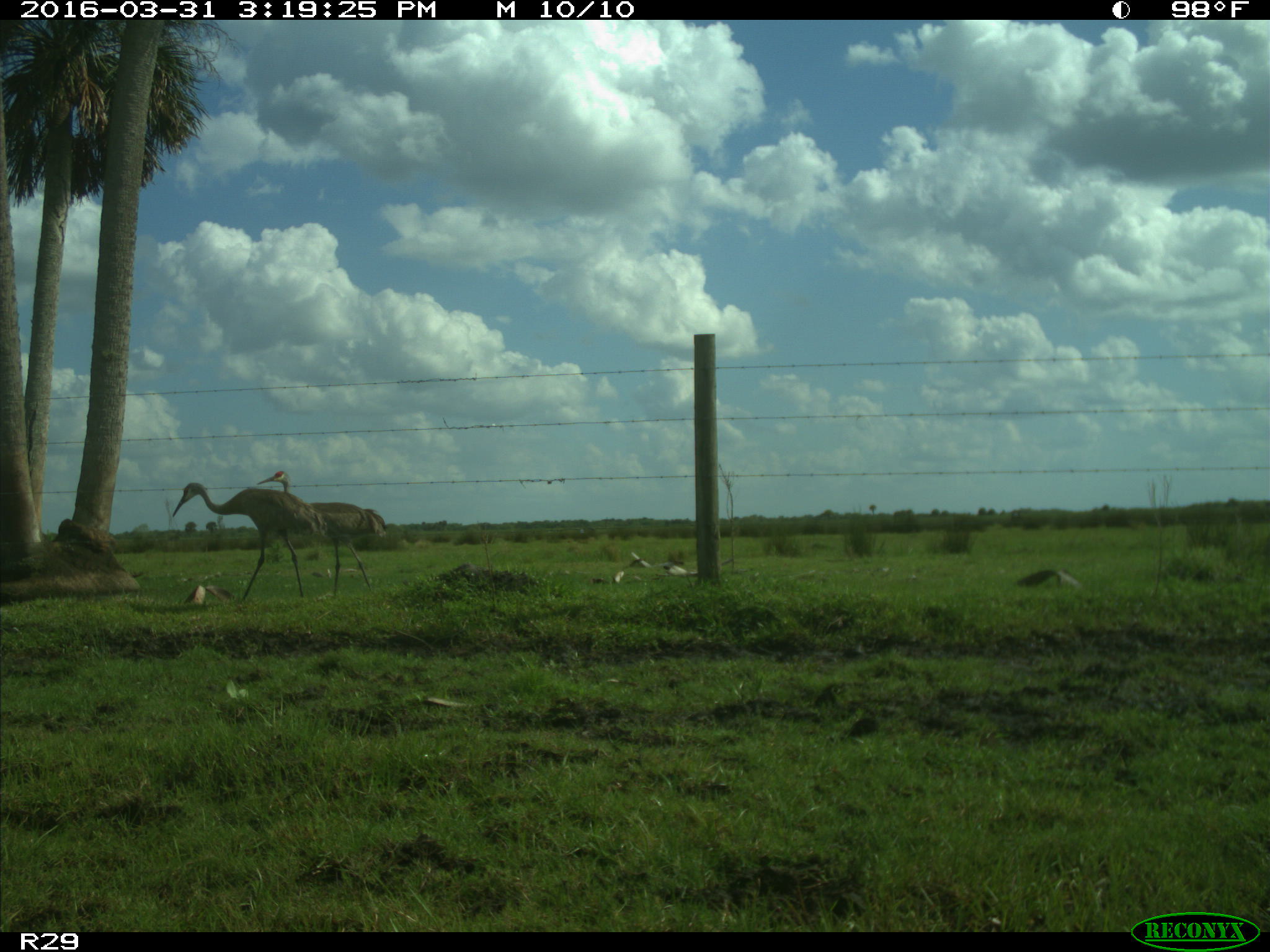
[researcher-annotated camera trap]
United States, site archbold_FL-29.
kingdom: Animalia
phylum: Chordata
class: Aves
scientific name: Aves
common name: birds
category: unidentified bird